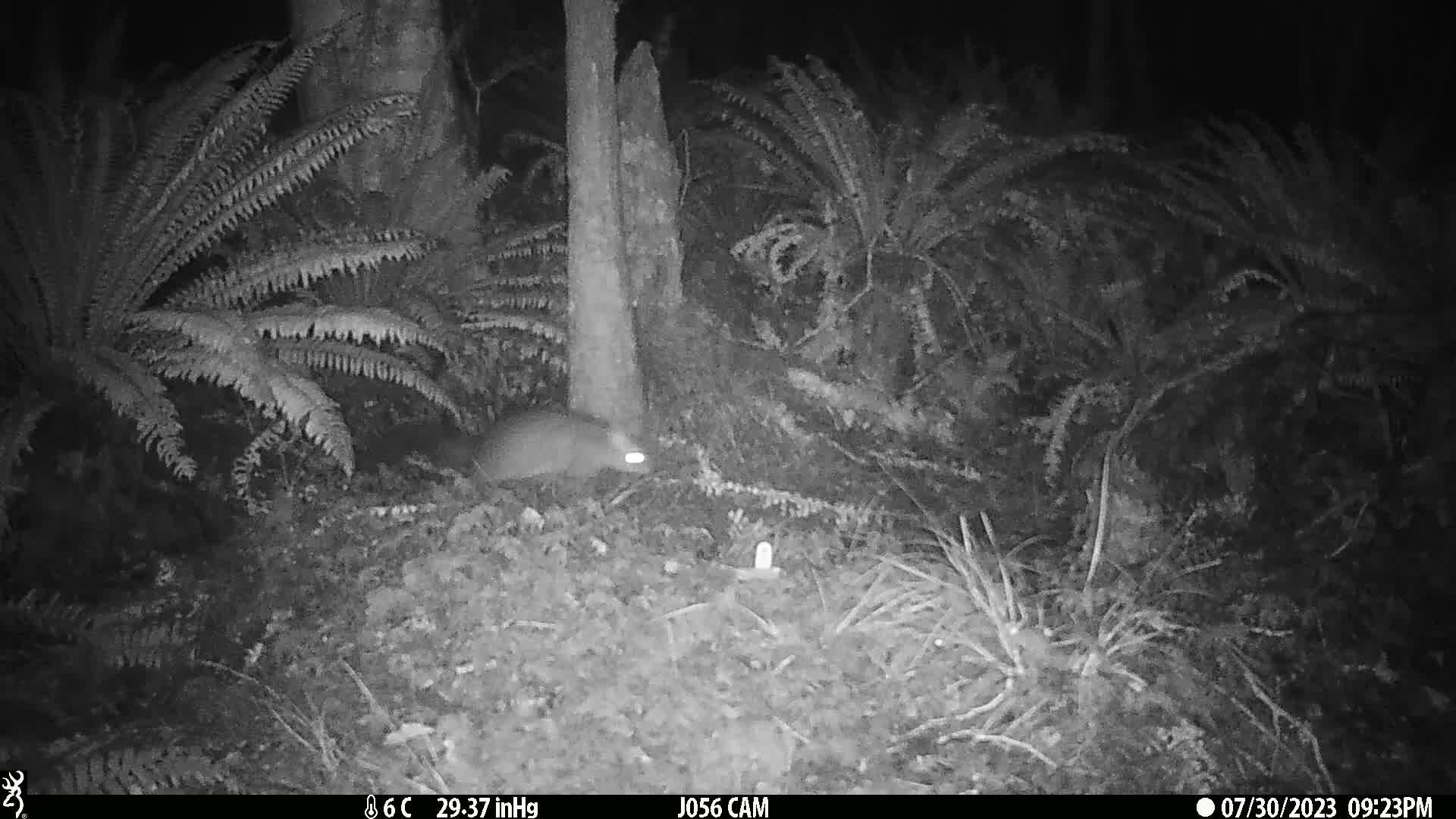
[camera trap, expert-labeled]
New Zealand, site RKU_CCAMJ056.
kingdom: Animalia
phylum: Chordata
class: Mammalia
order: Diprotodontia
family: Phalangeridae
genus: Trichosurus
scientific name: Trichosurus vulpecula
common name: common brushtail possum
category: possum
Possum (common brushtail possum) (Trichosurus vulpecula).